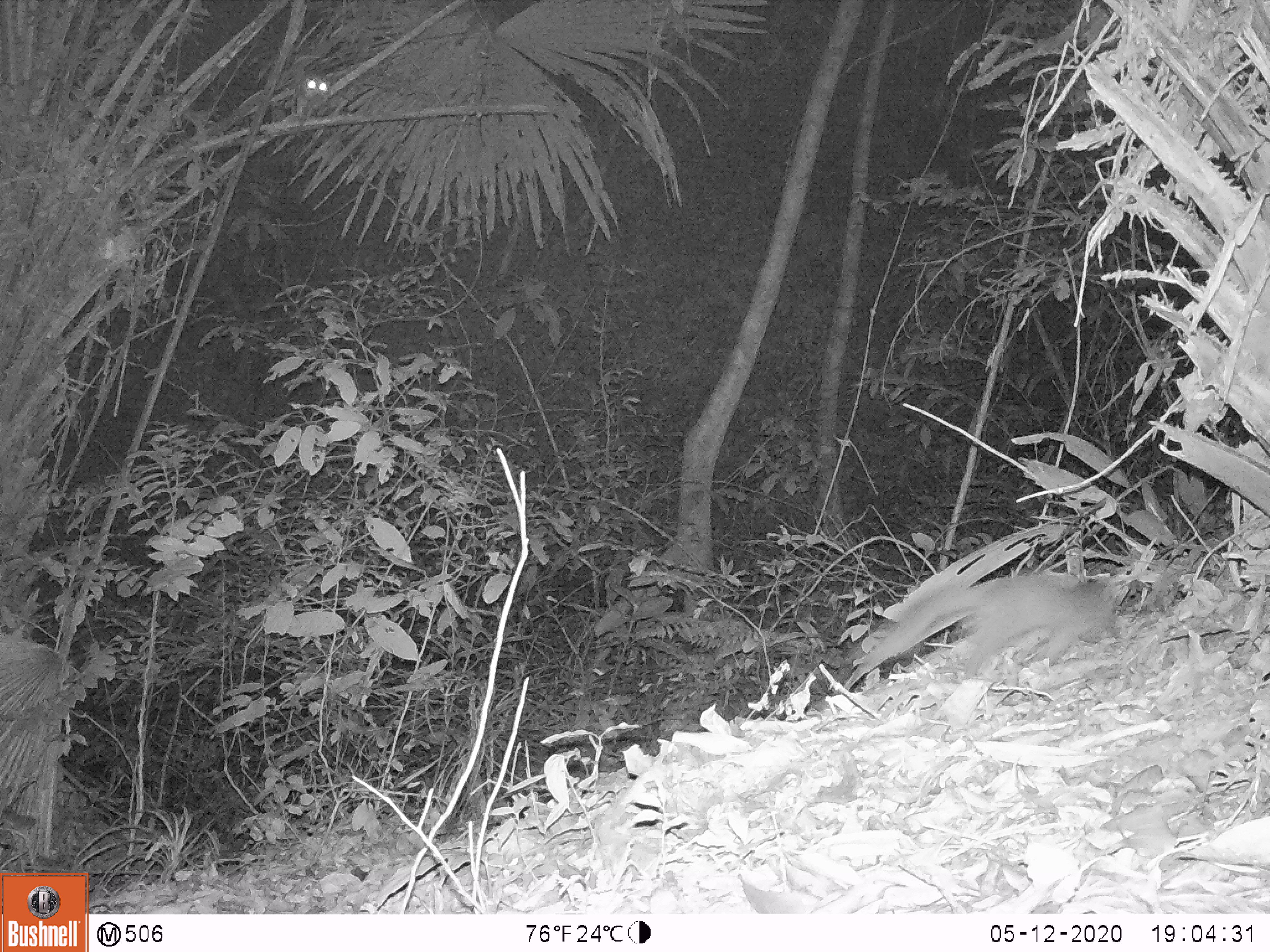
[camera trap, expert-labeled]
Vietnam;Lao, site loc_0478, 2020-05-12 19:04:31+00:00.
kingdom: Animalia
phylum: Chordata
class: Mammalia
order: Carnivora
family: Mustelidae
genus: Melogale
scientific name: Melogale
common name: ferret badger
Ferret badger (Melogale). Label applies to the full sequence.